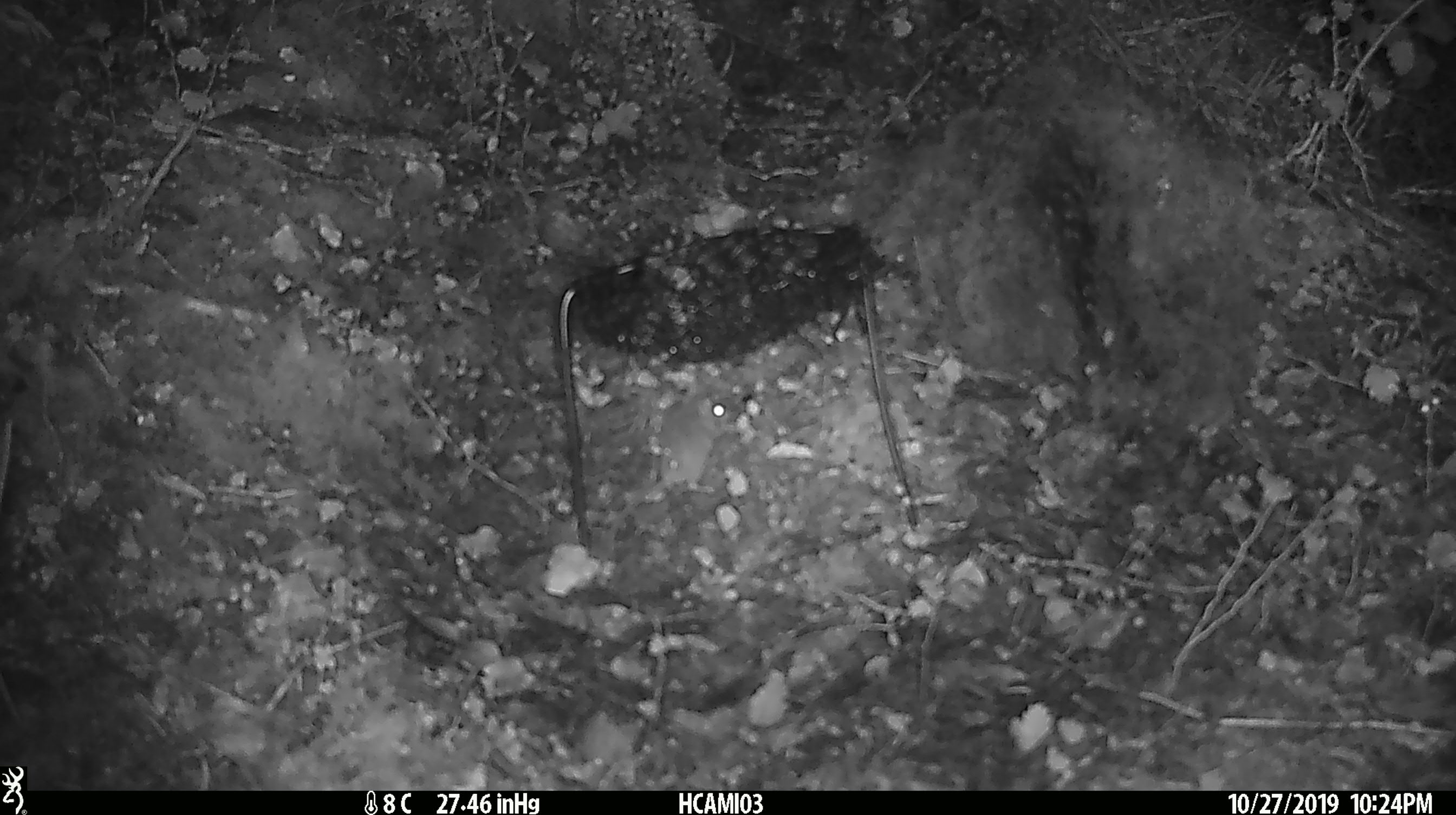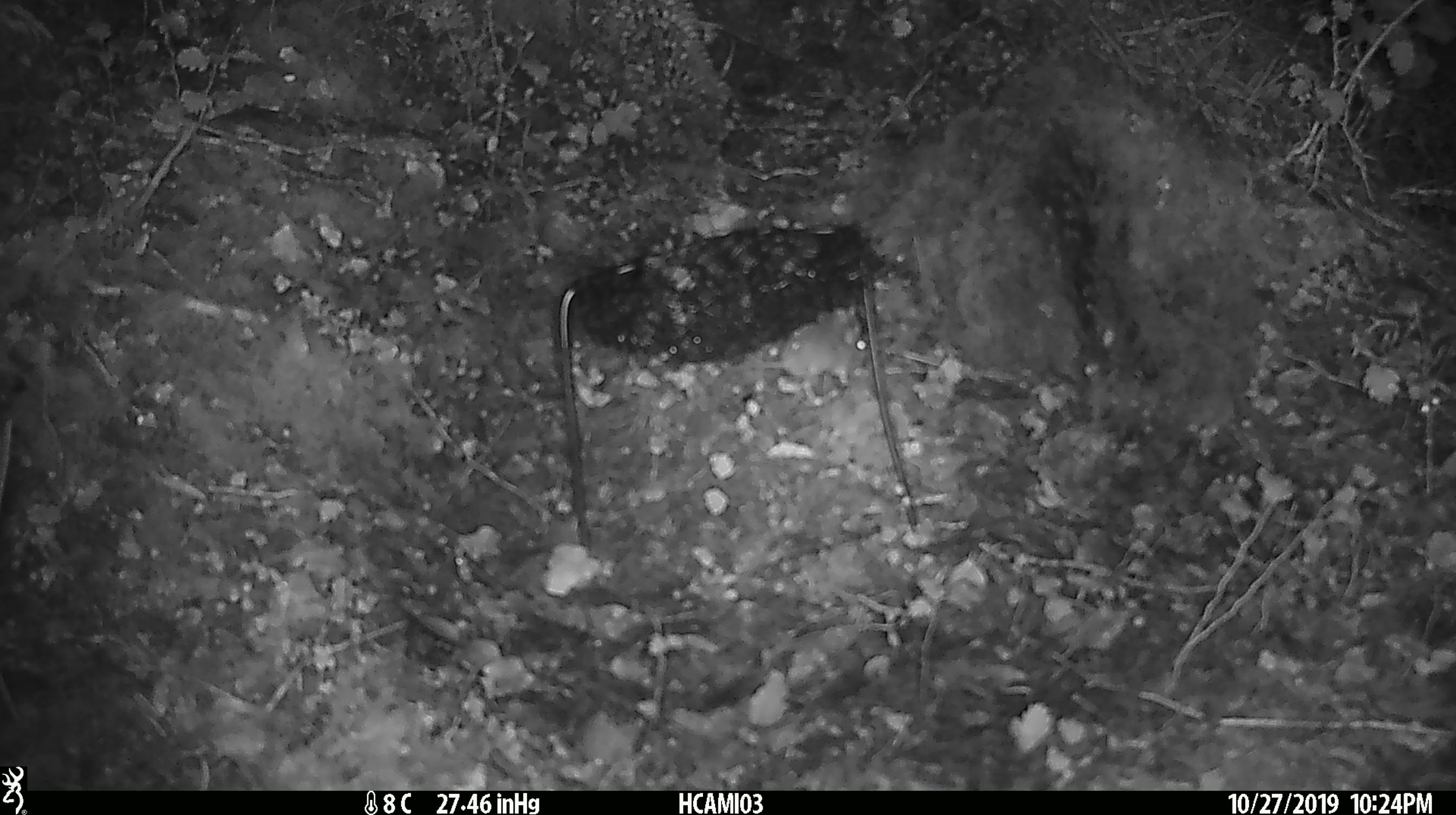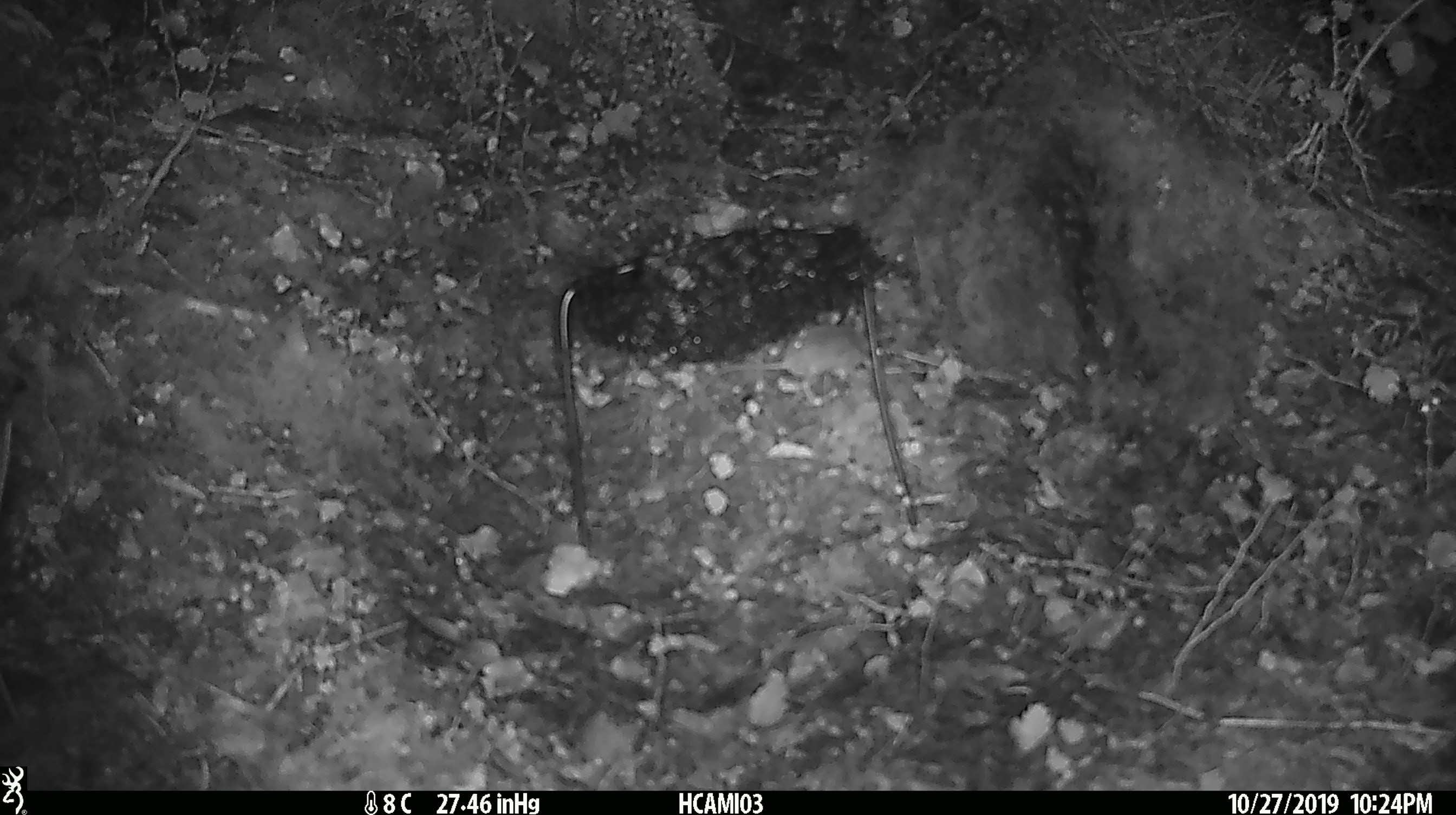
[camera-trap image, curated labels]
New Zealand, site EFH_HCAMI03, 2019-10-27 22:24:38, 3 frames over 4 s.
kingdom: Animalia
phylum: Chordata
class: Mammalia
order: Rodentia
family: Muridae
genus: Mus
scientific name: Mus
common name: mouse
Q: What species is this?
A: Mouse (Mus).